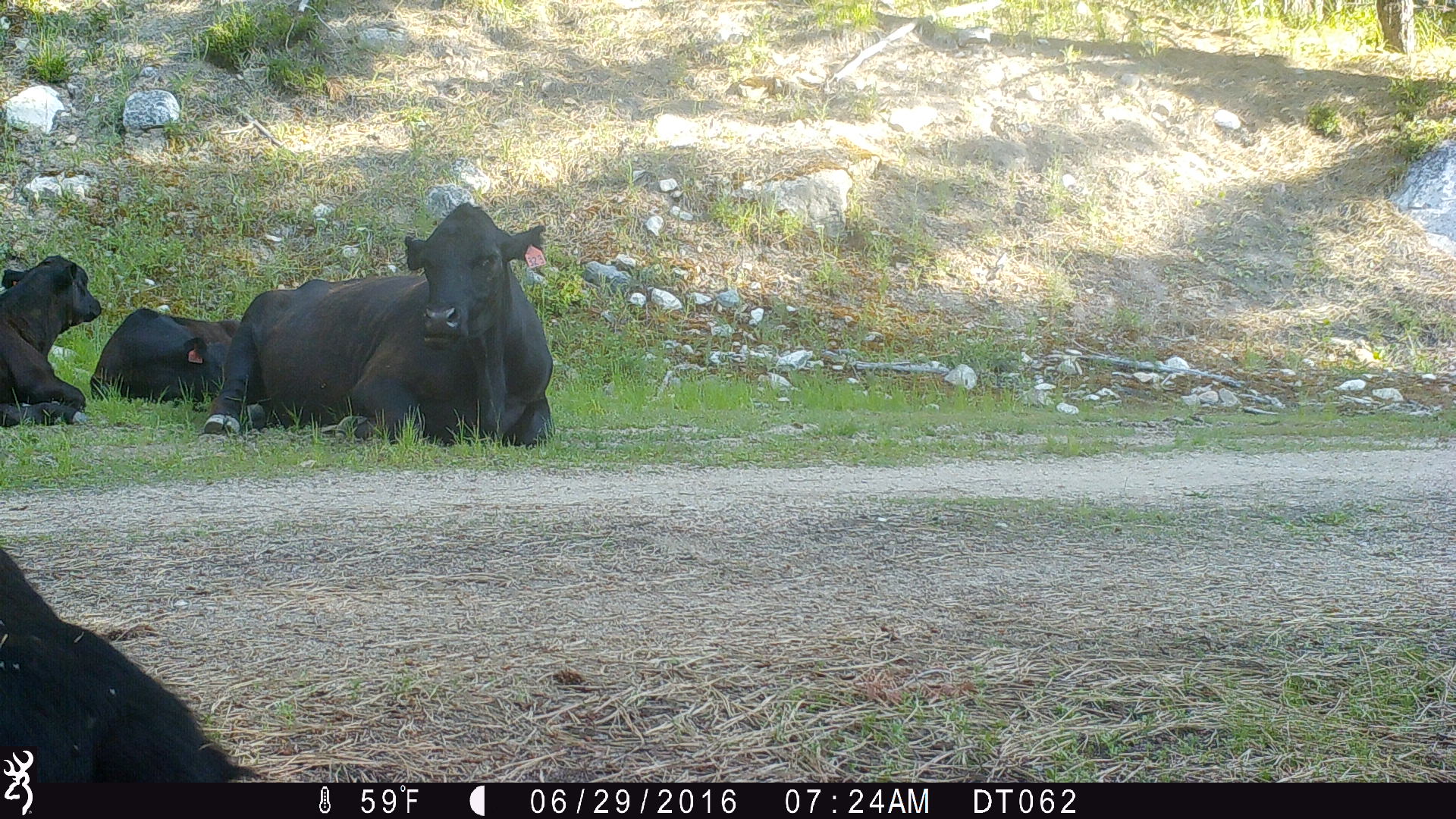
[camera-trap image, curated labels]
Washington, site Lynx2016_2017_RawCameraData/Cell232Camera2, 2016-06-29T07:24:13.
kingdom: Animalia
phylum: Chordata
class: Mammalia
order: Artiodactyla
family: Bovidae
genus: Bos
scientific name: Bos taurus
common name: domestic cattle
Domestic cattle (Bos taurus). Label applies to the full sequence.